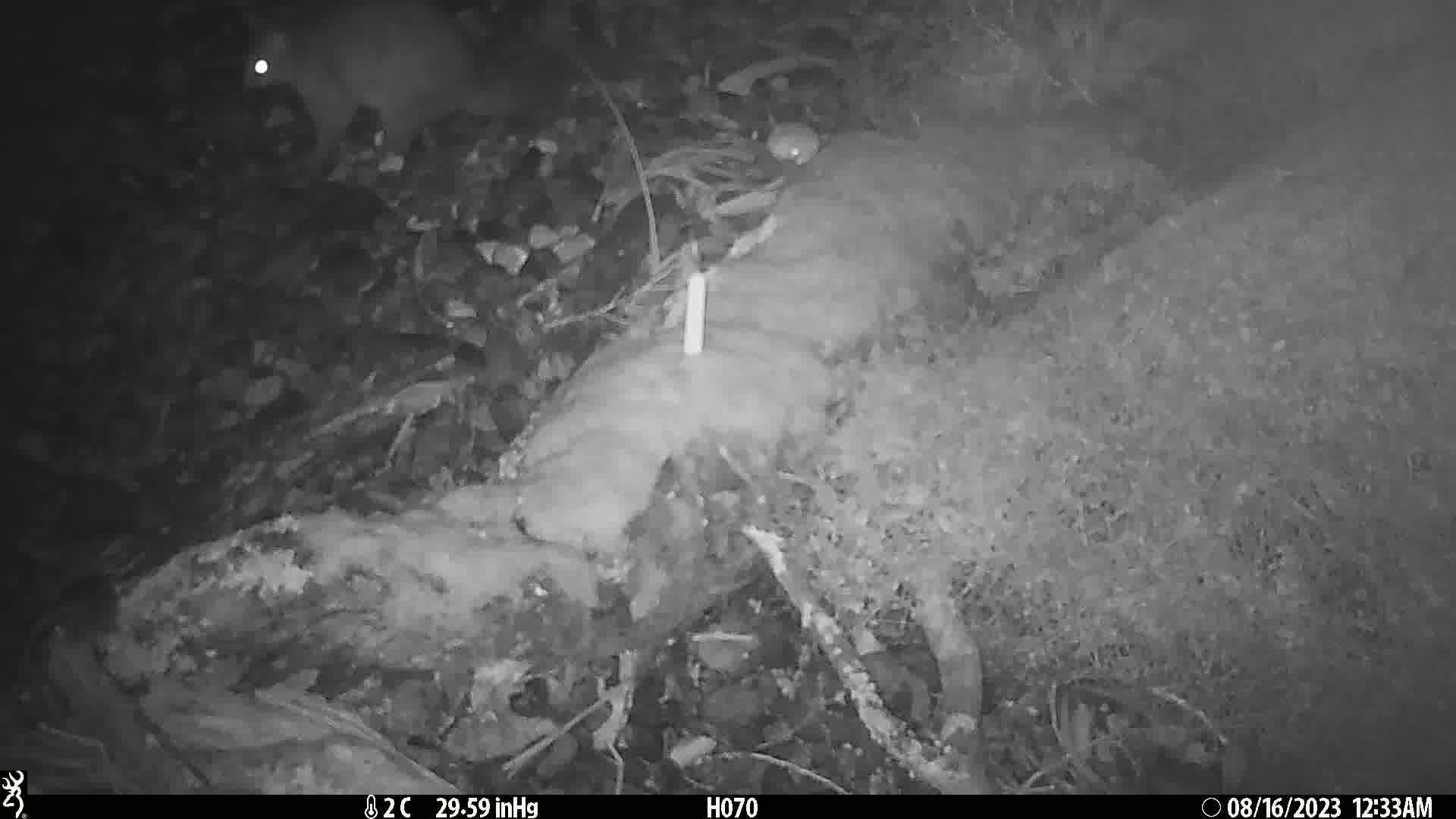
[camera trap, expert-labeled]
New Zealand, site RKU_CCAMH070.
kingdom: Animalia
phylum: Chordata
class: Mammalia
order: Diprotodontia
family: Phalangeridae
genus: Trichosurus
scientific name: Trichosurus vulpecula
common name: common brushtail possum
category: possum